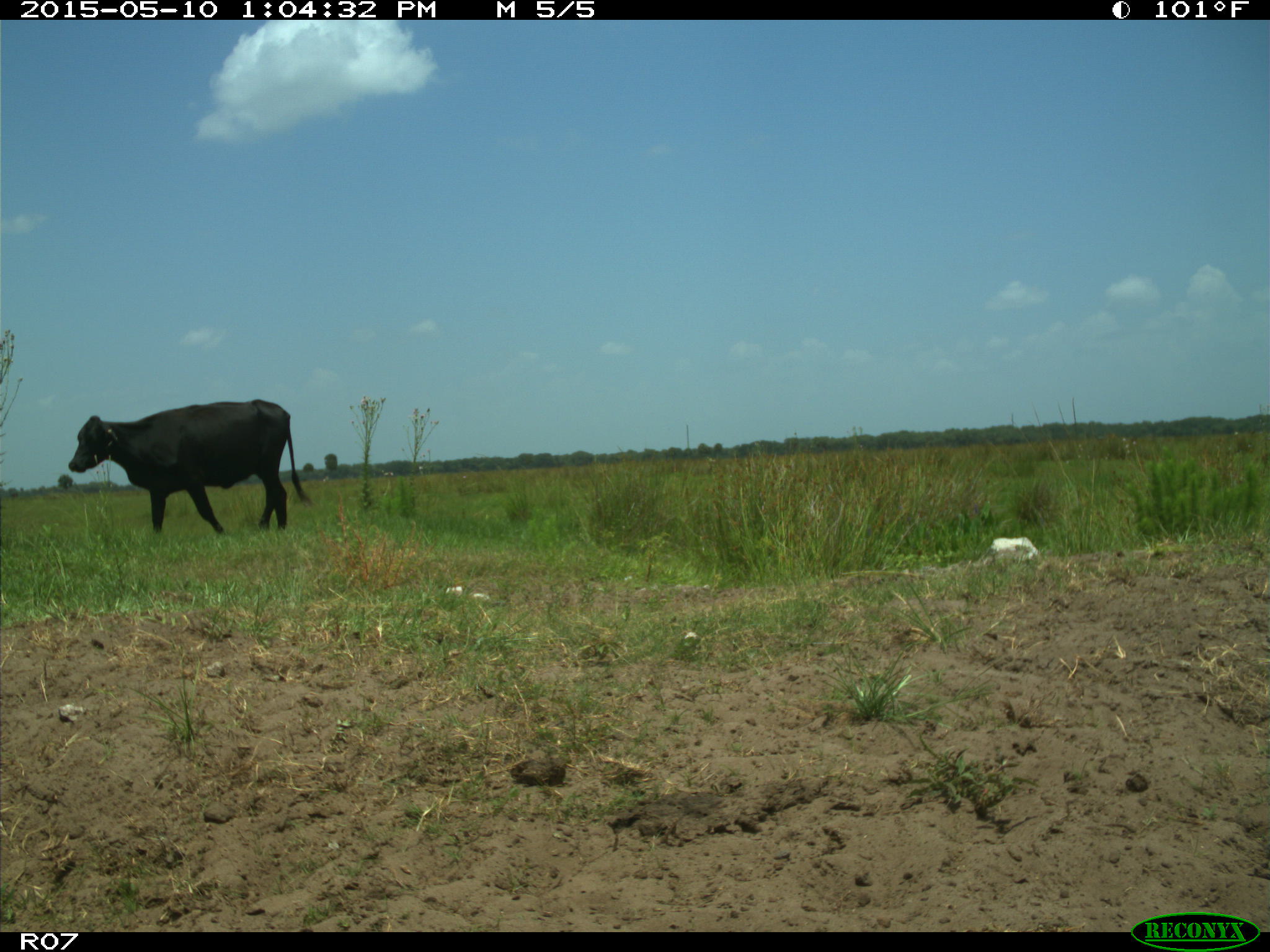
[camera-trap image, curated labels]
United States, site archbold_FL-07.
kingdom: Animalia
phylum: Chordata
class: Mammalia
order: Artiodactyla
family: Bovidae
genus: Bos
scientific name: Bos taurus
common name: domestic cow